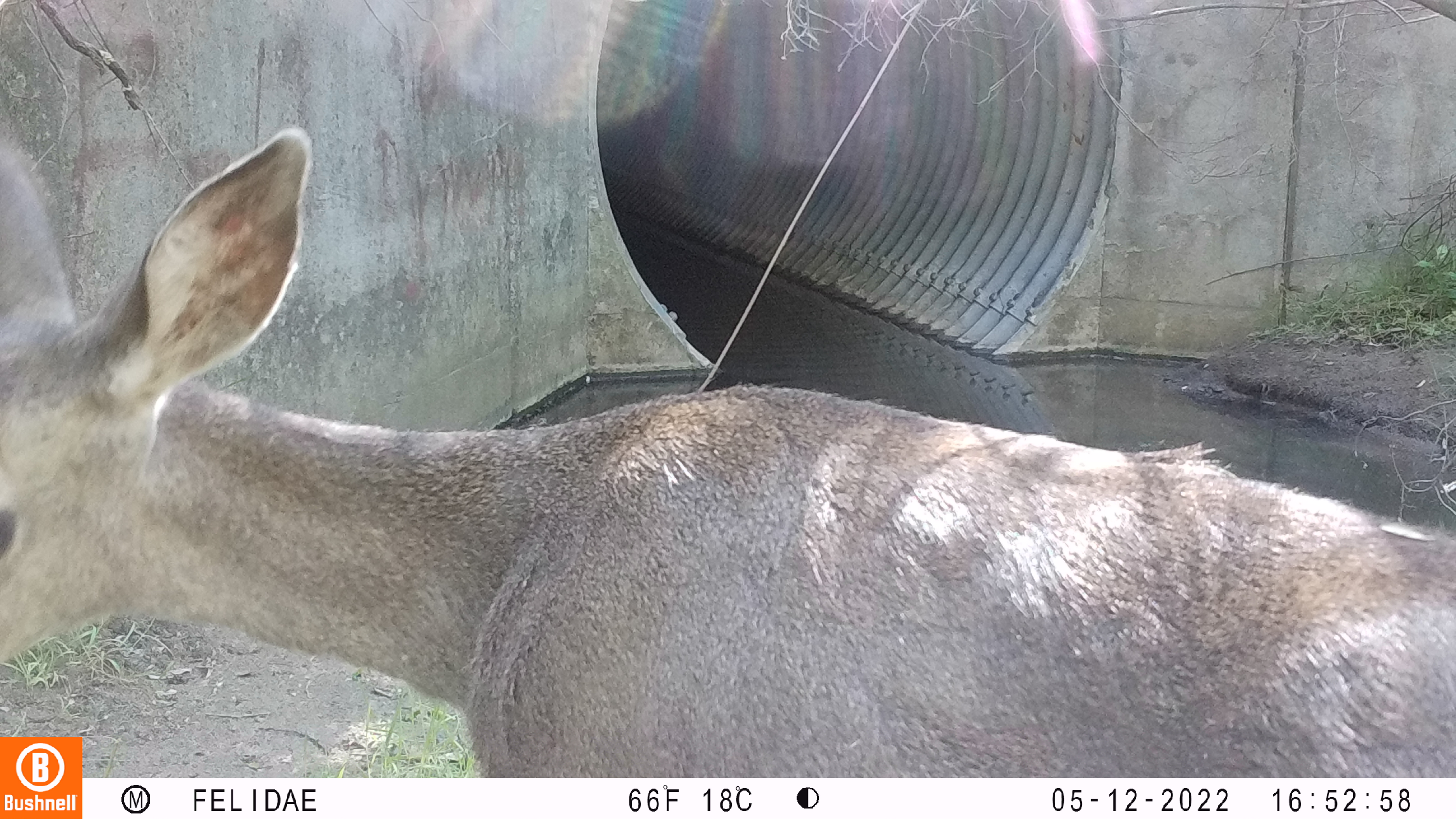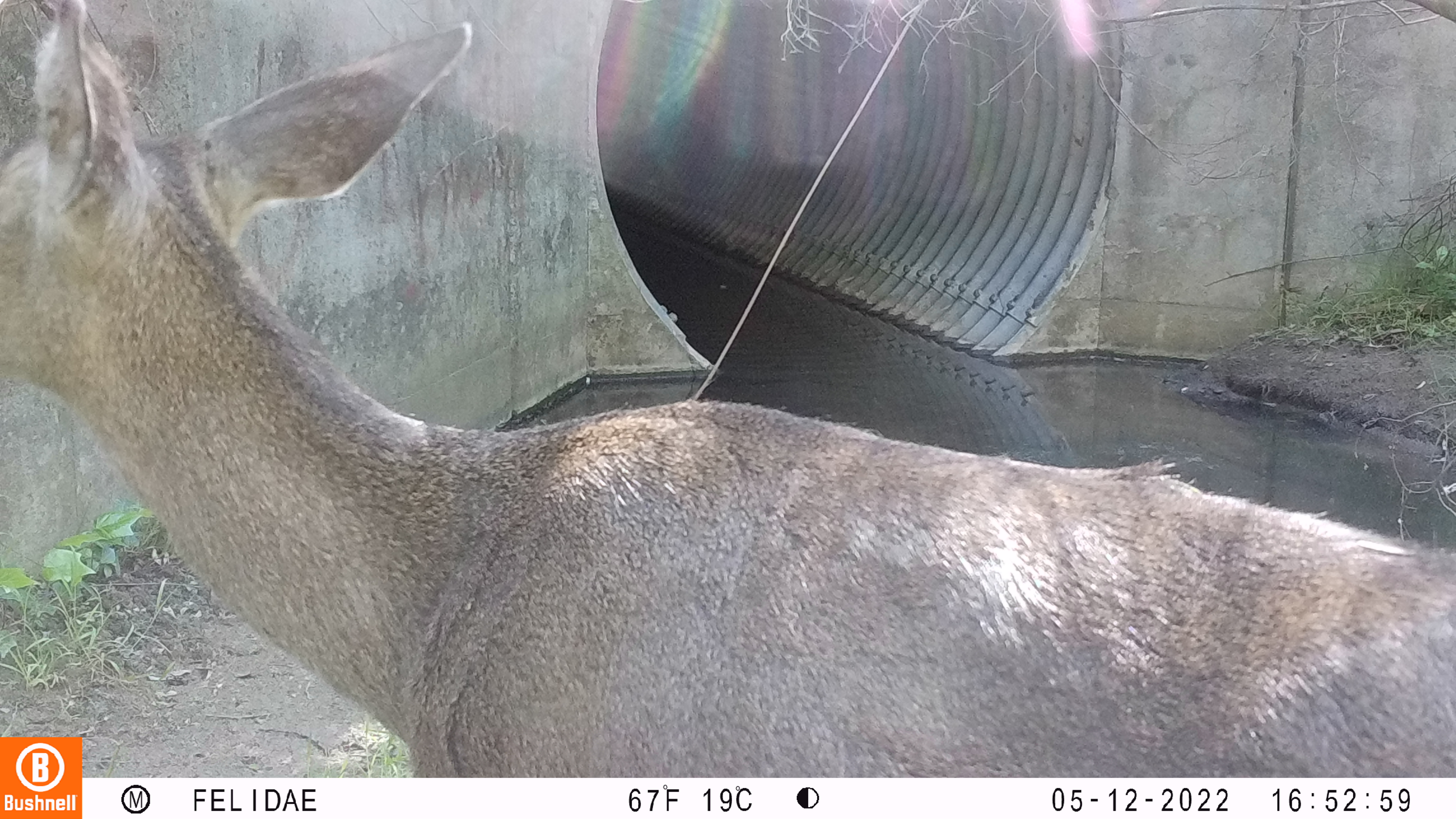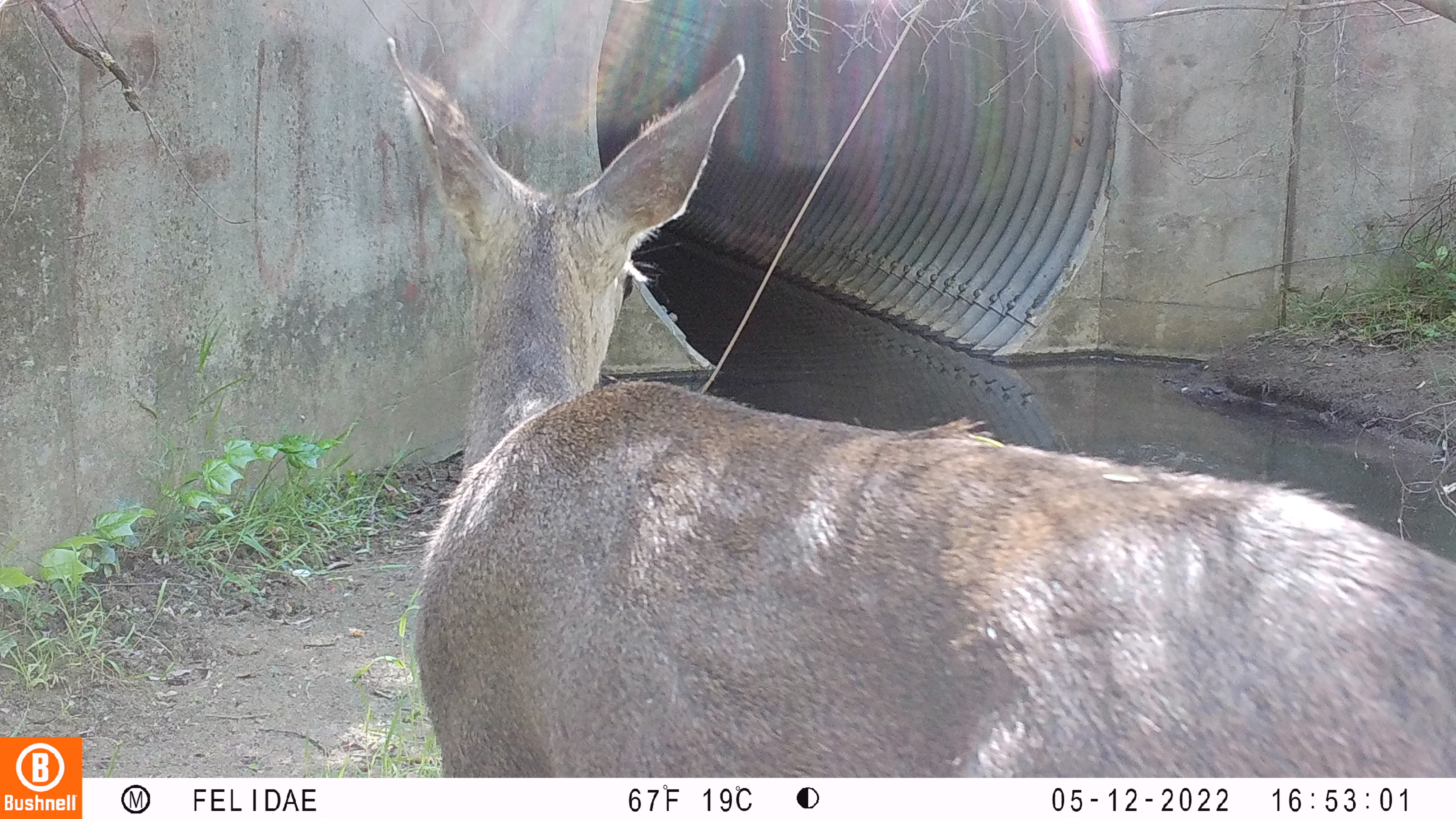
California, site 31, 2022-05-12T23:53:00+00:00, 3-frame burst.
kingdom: Animalia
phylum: Chordata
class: Mammalia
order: Artiodactyla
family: Cervidae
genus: Odocoileus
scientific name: Odocoileus hemionus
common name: mule deer